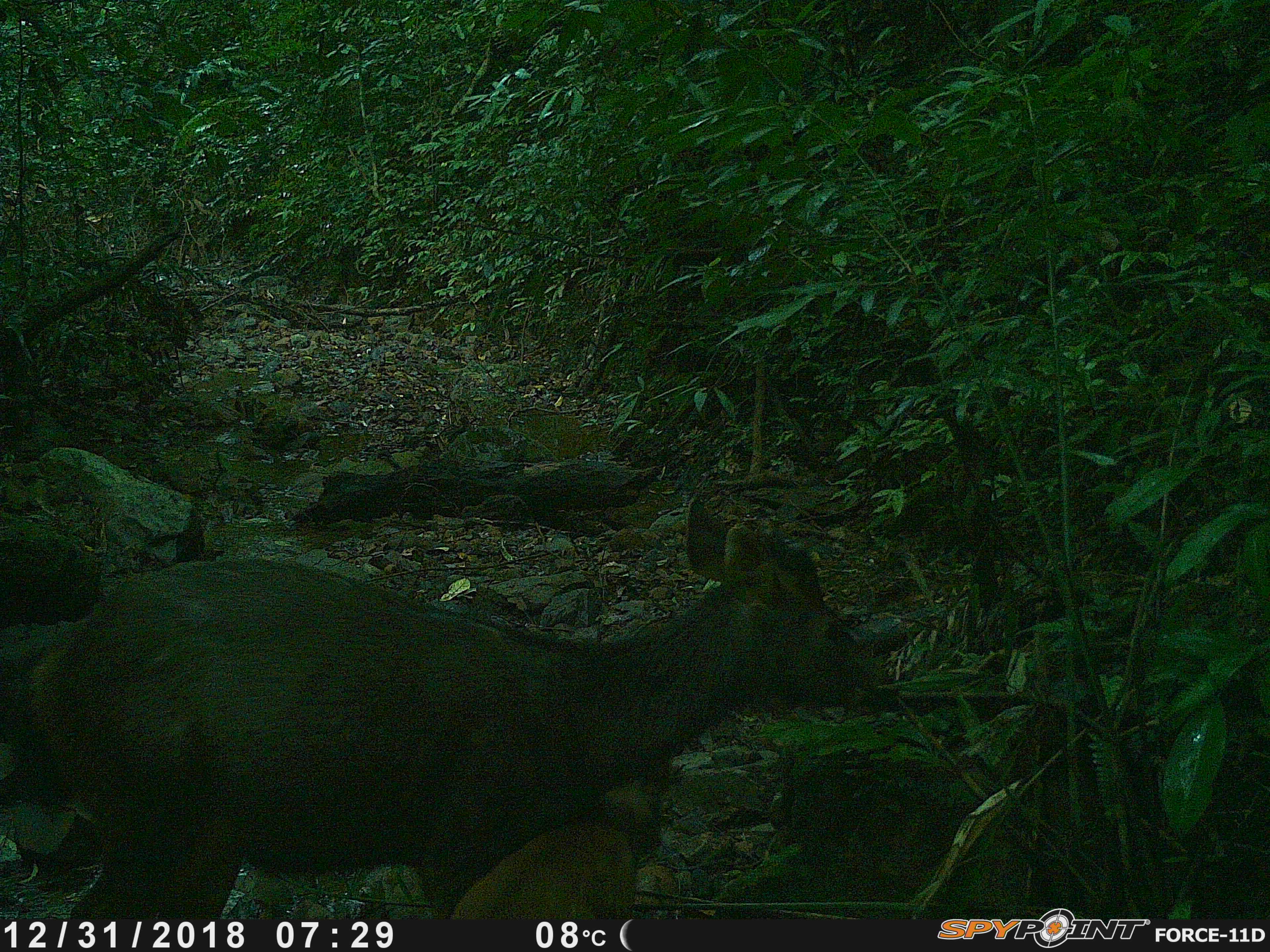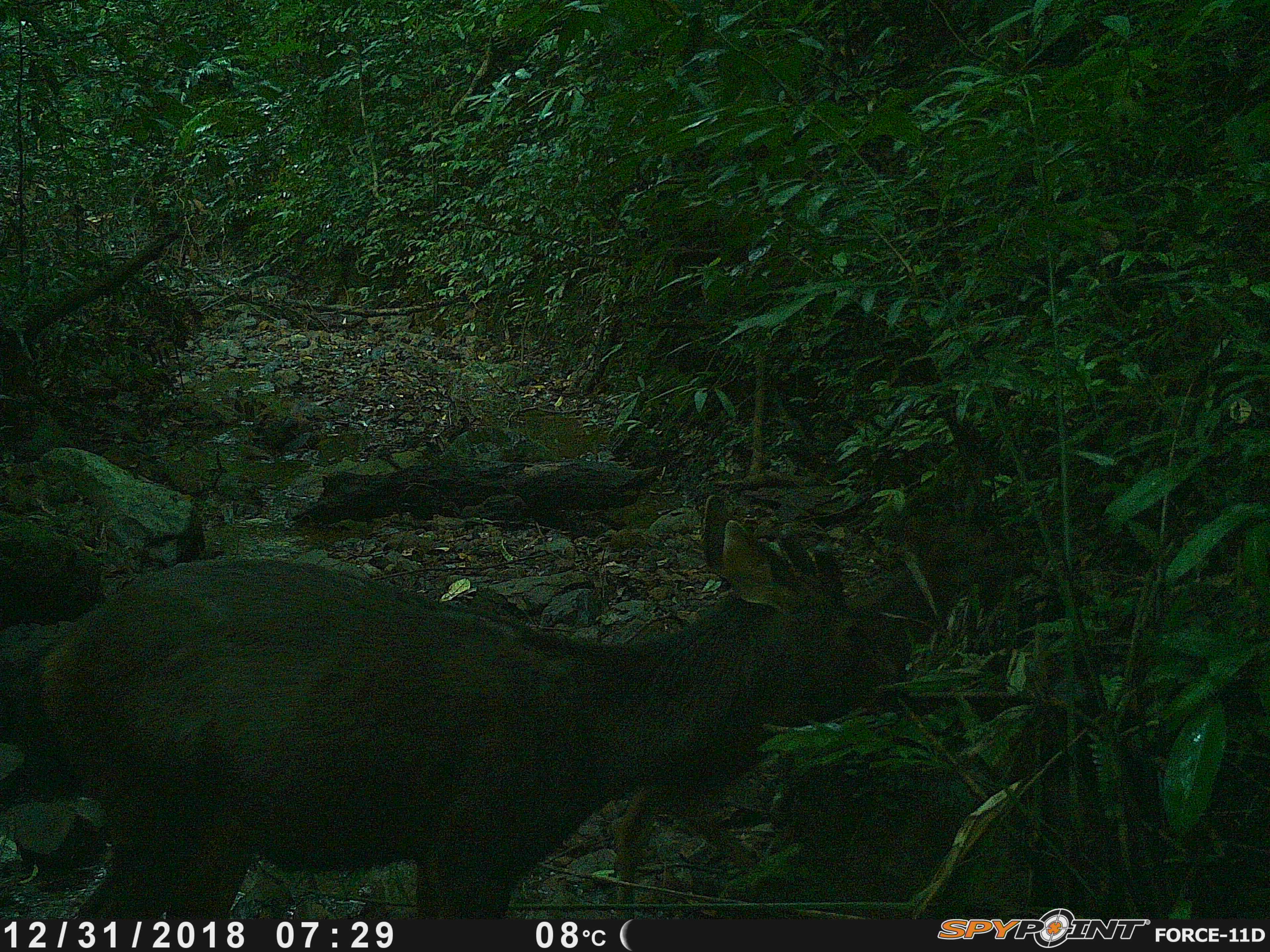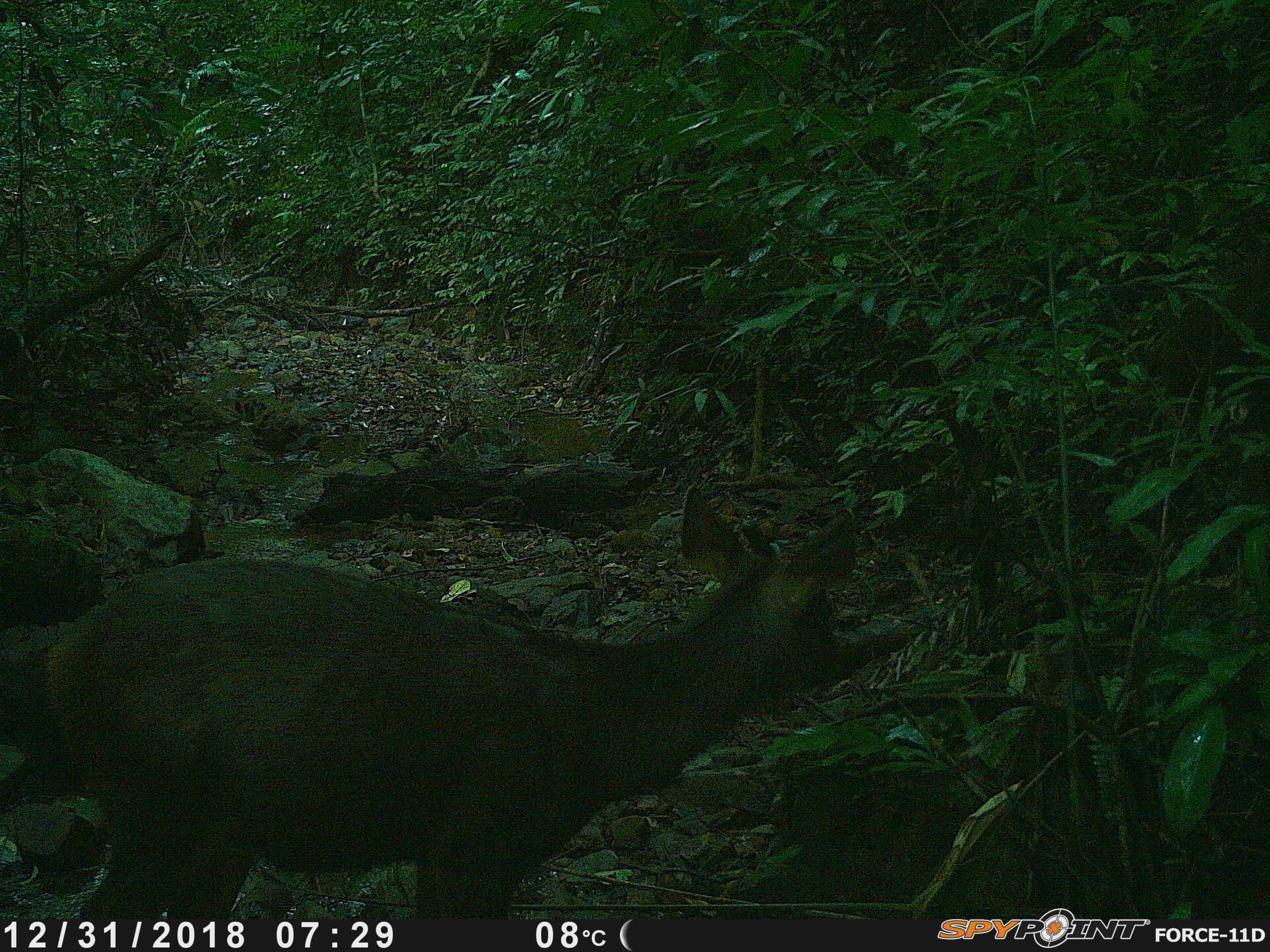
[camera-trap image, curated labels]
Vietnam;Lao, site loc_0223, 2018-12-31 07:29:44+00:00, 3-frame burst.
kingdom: Animalia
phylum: Chordata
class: Mammalia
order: Artiodactyla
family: Cervidae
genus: Rusa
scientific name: Rusa unicolor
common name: sambar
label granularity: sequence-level